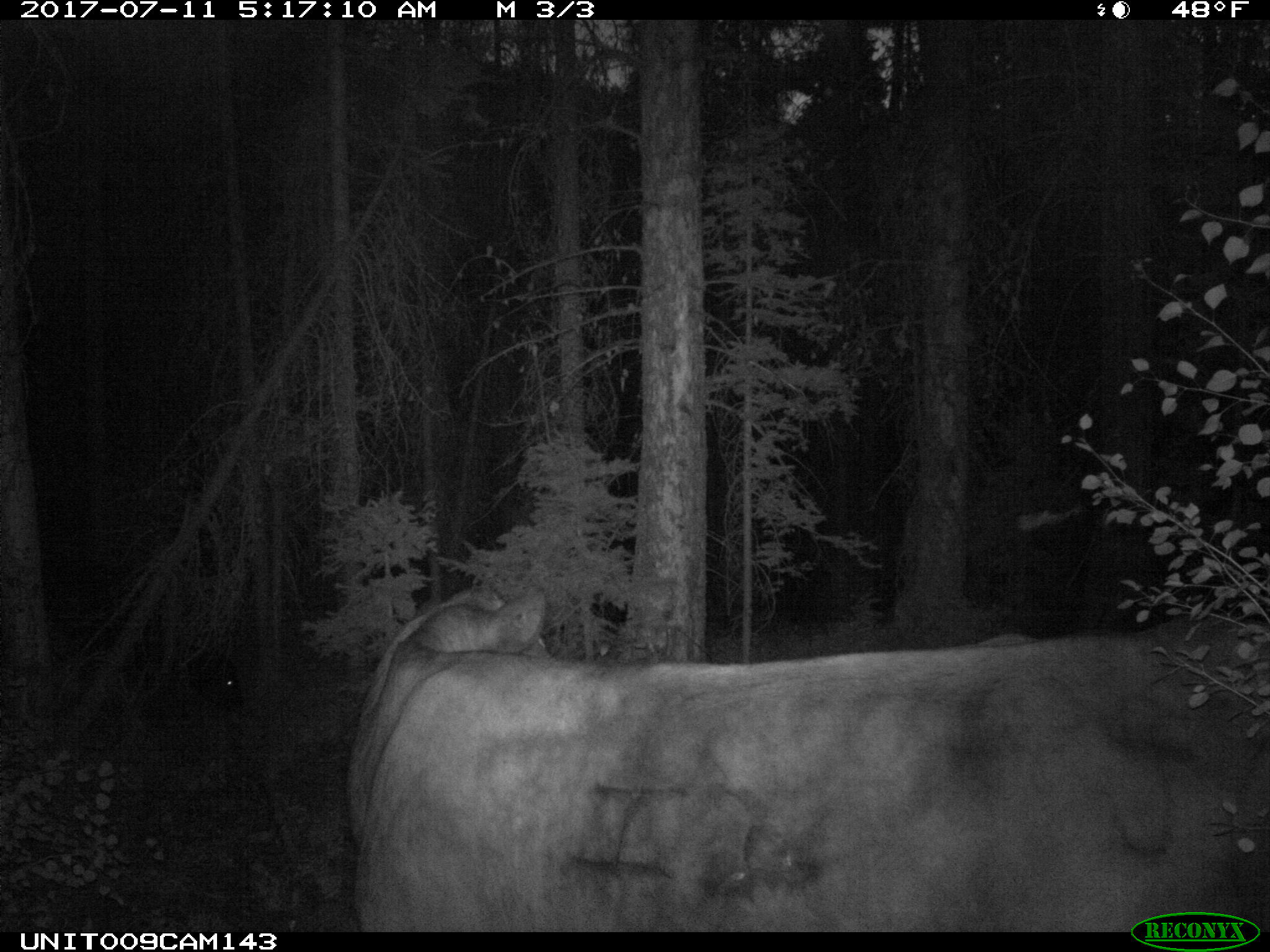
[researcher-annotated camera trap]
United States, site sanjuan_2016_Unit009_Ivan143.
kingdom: Animalia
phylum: Chordata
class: Mammalia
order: Artiodactyla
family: Bovidae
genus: Bos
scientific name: Bos taurus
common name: domestic cow